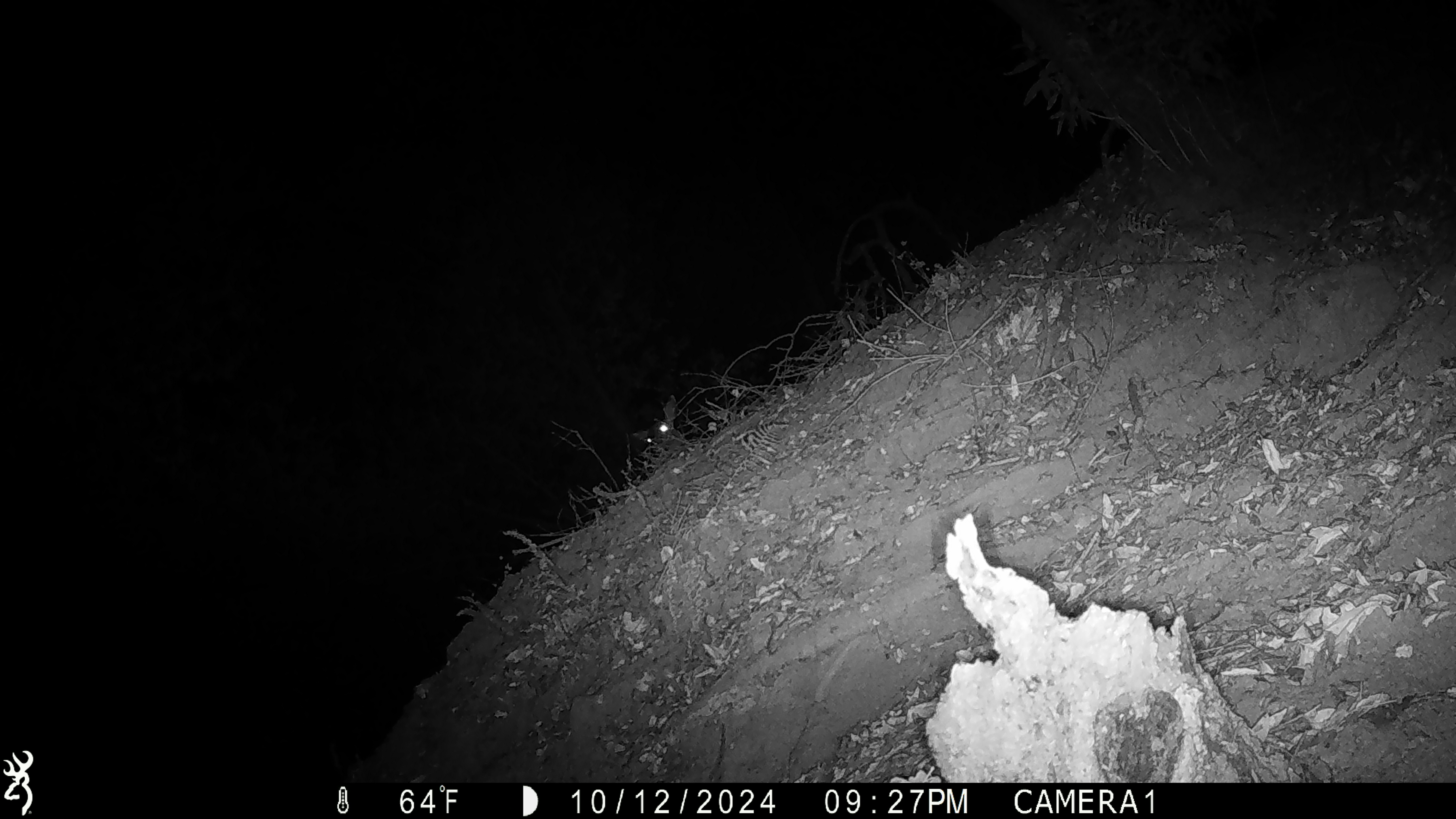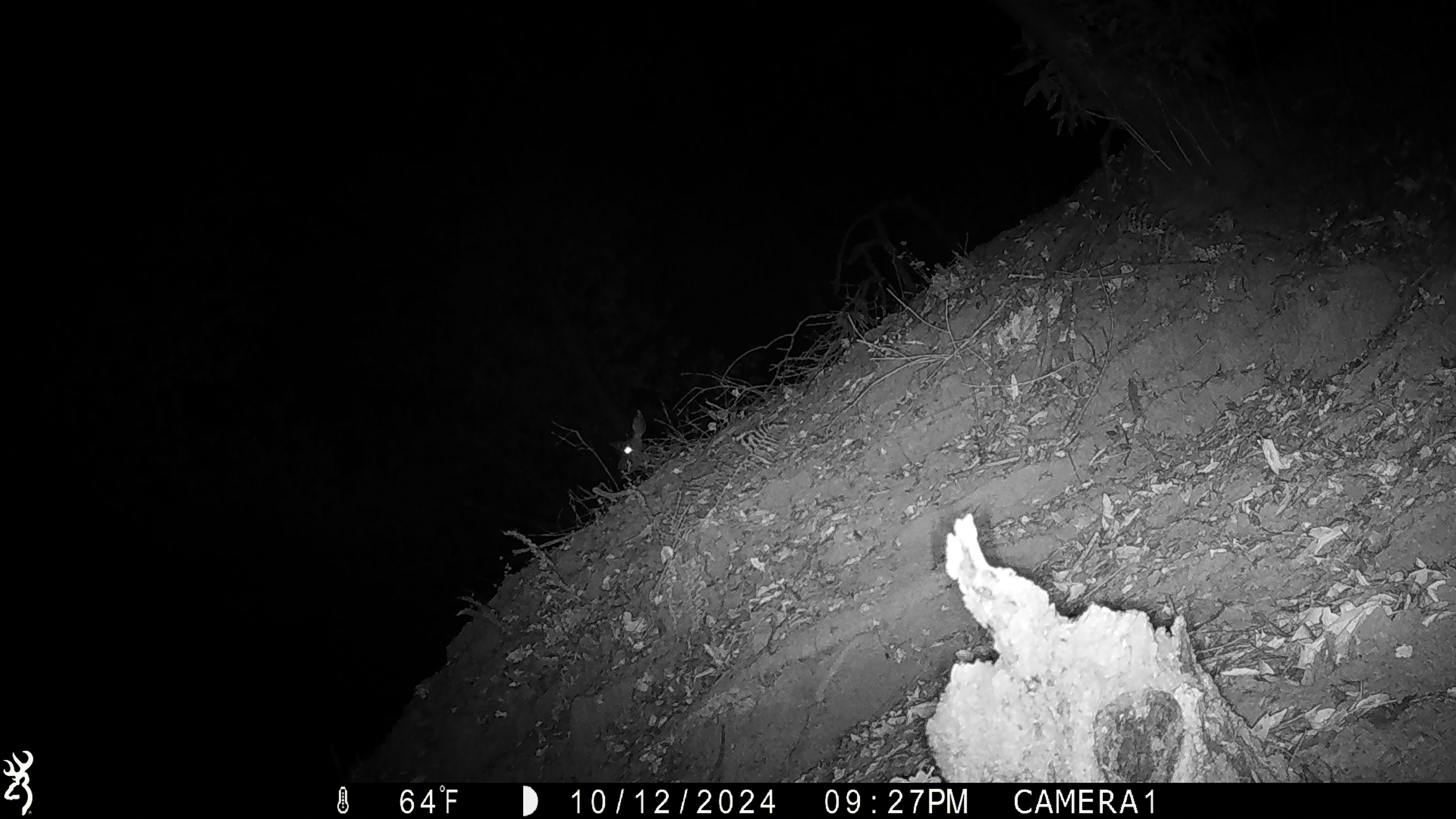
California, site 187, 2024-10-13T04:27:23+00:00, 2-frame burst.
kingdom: Animalia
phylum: Chordata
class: Mammalia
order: Artiodactyla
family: Cervidae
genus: Odocoileus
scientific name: Odocoileus hemionus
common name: mule deer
Mule deer (Odocoileus hemionus).